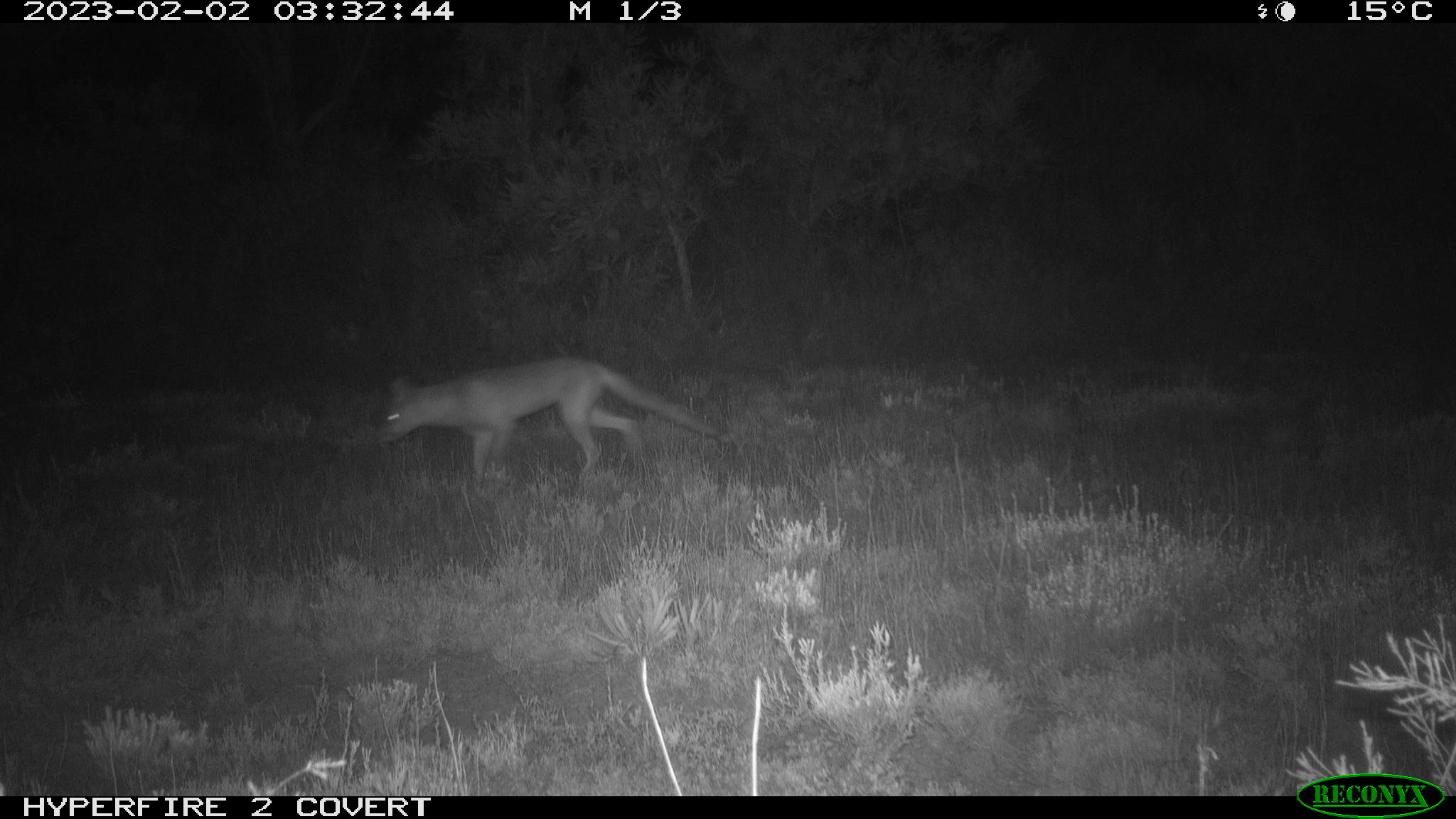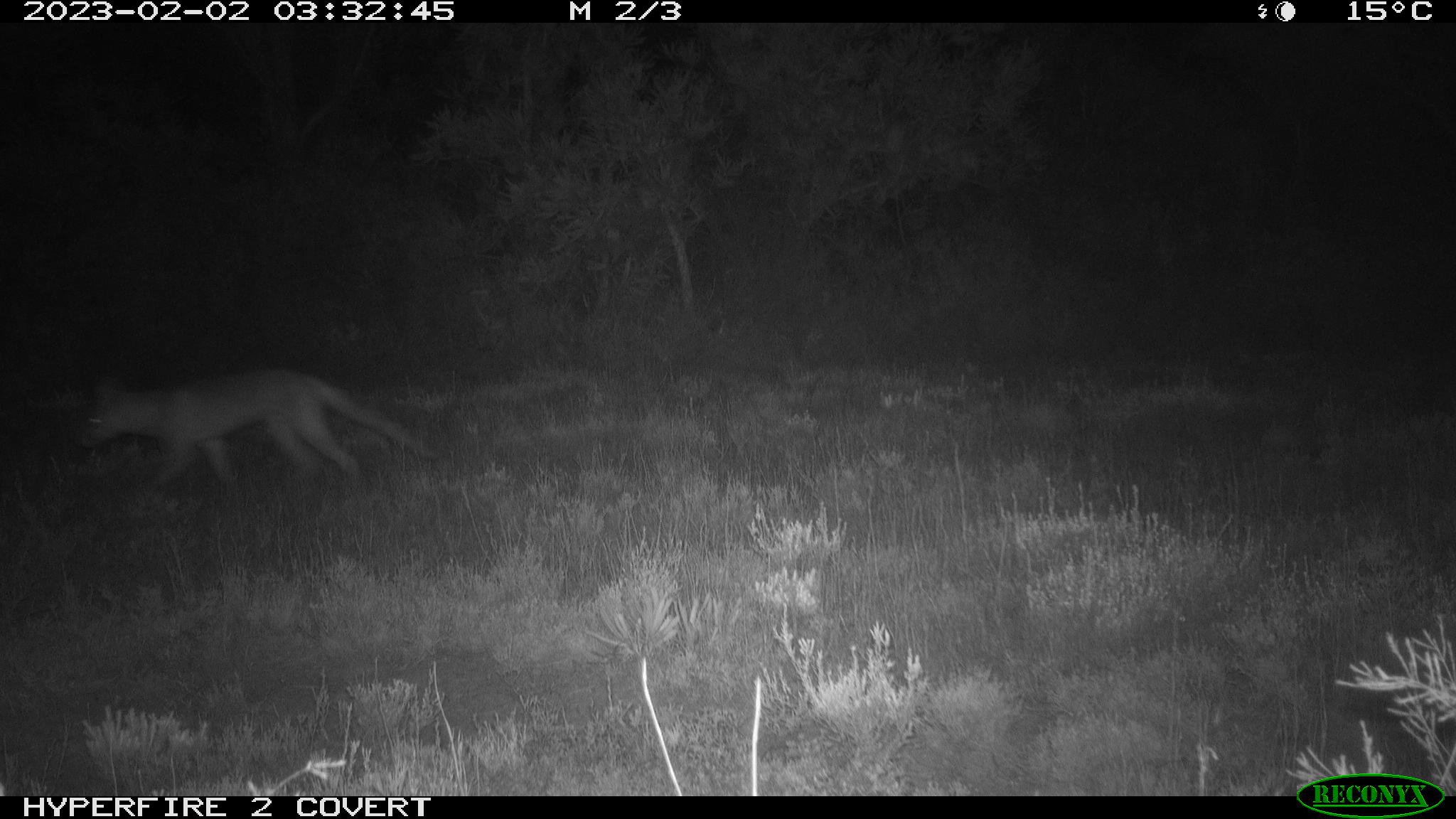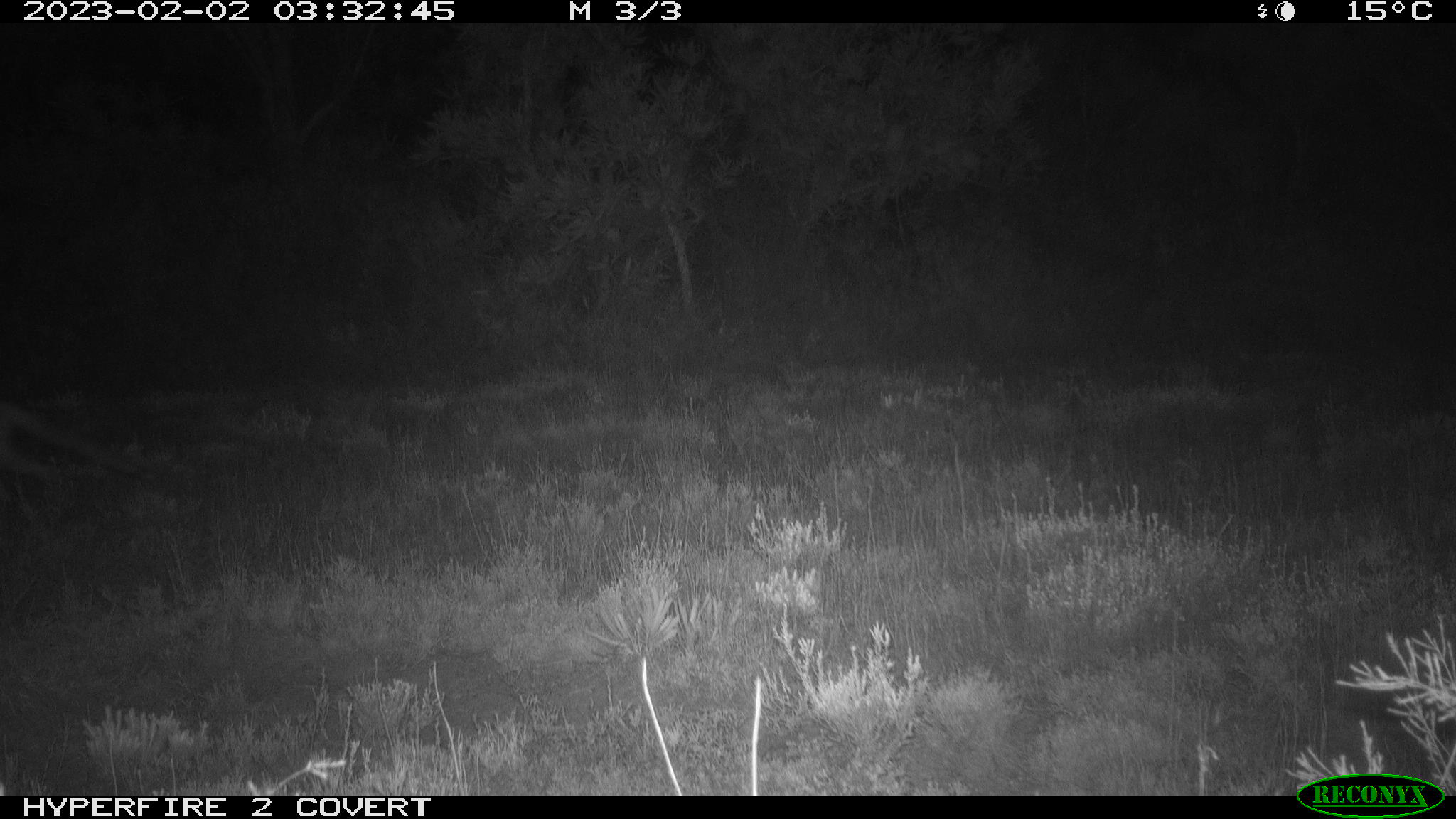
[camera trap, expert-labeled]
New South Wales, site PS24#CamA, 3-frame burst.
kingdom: Animalia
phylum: Chordata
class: Mammalia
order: Carnivora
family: Canidae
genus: Vulpes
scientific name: Vulpes vulpes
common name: red fox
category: fox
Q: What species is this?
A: Fox (red fox) (Vulpes vulpes).